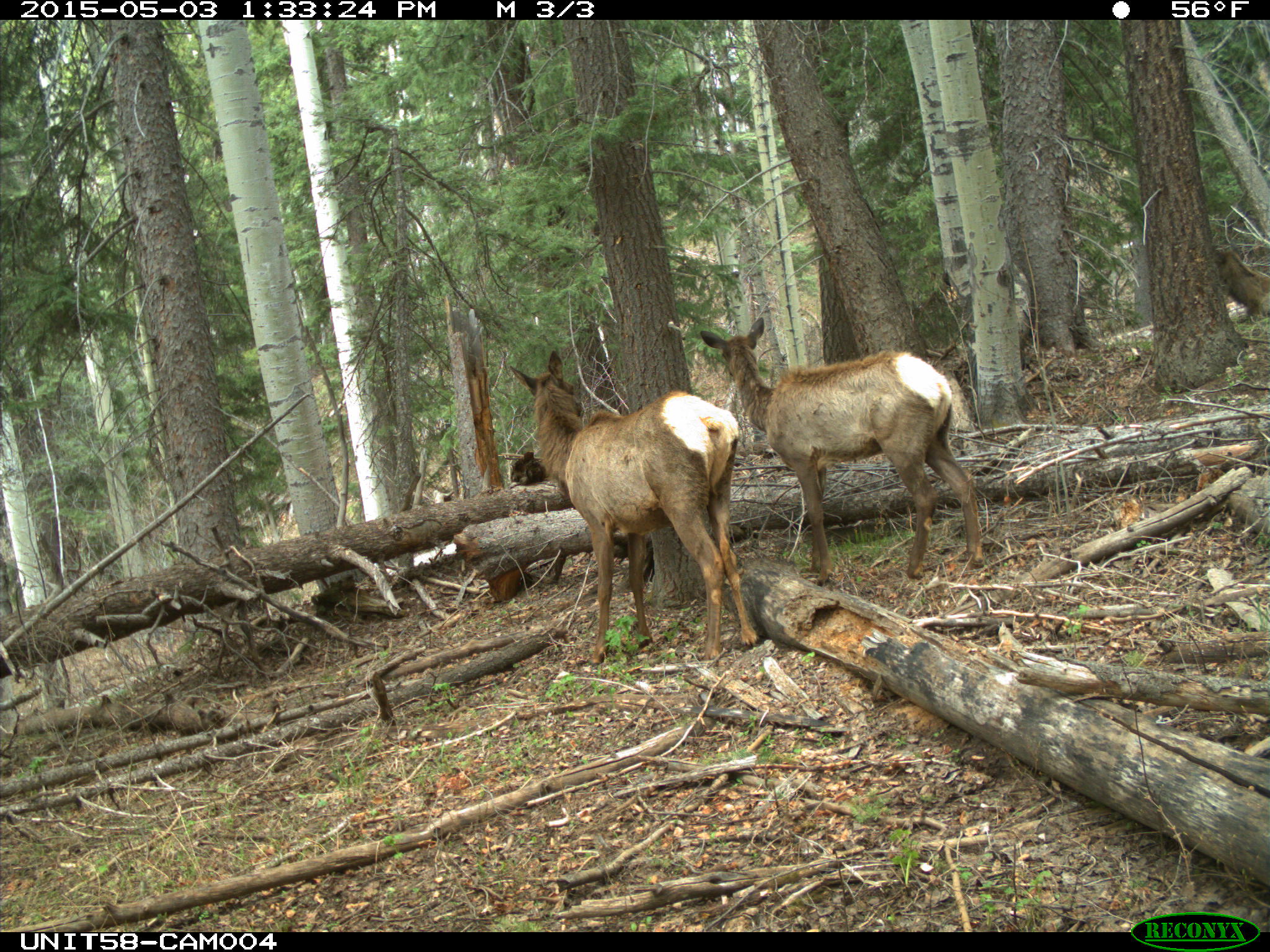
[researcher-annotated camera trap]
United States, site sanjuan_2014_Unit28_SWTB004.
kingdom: Animalia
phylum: Chordata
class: Mammalia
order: Artiodactyla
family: Cervidae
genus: Cervus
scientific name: Cervus elaphus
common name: red deer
Cervus elaphus (red deer).